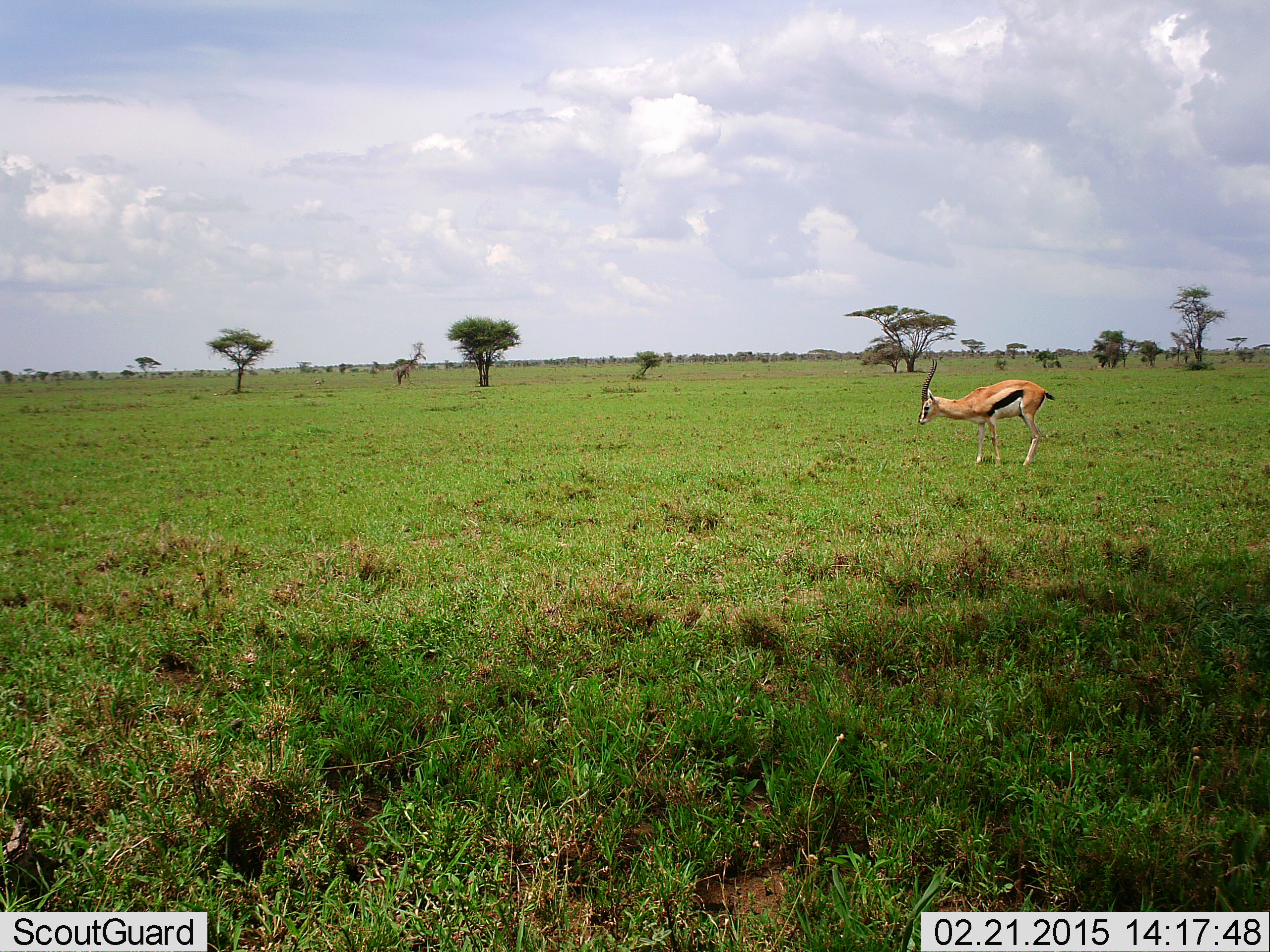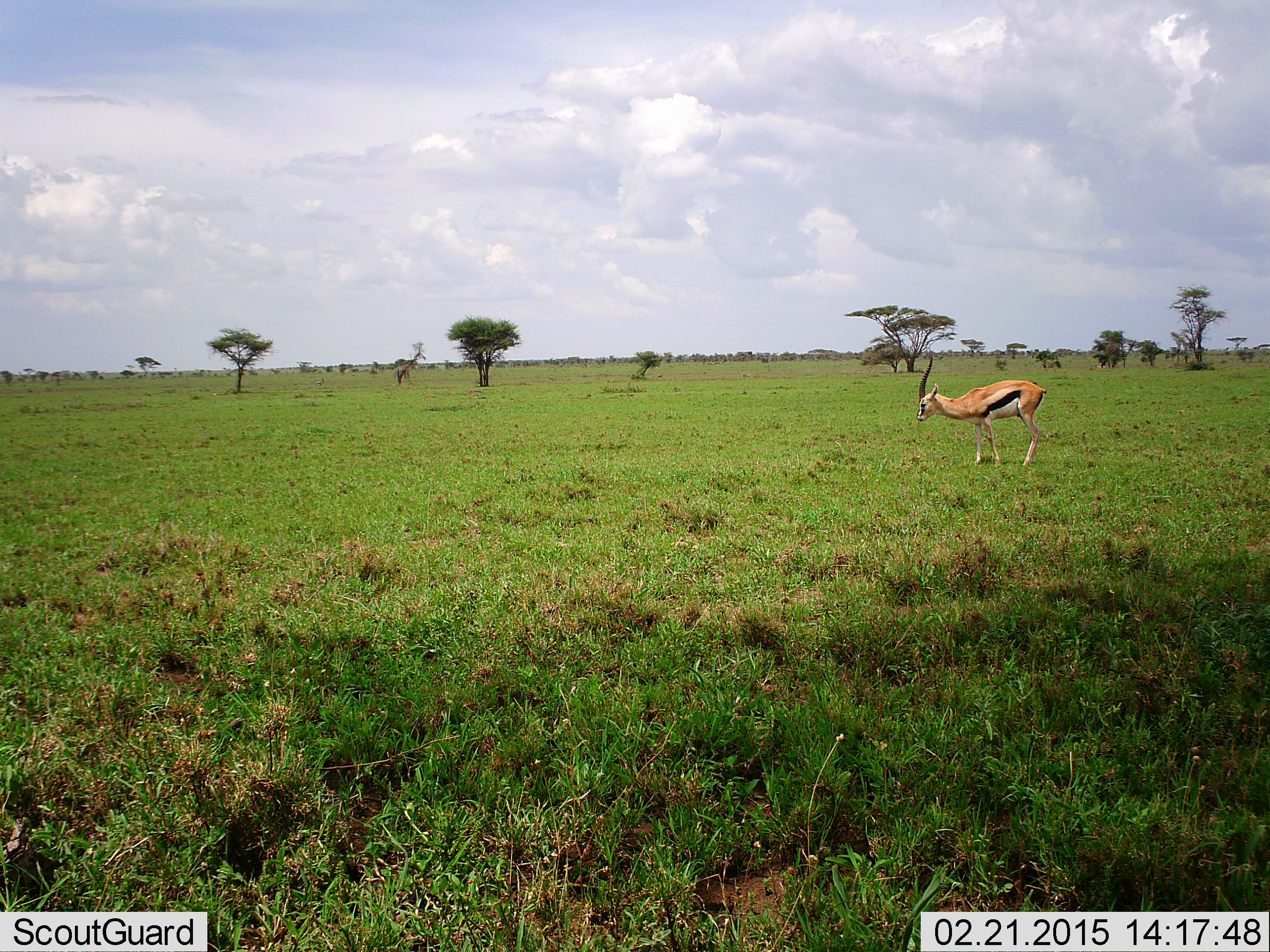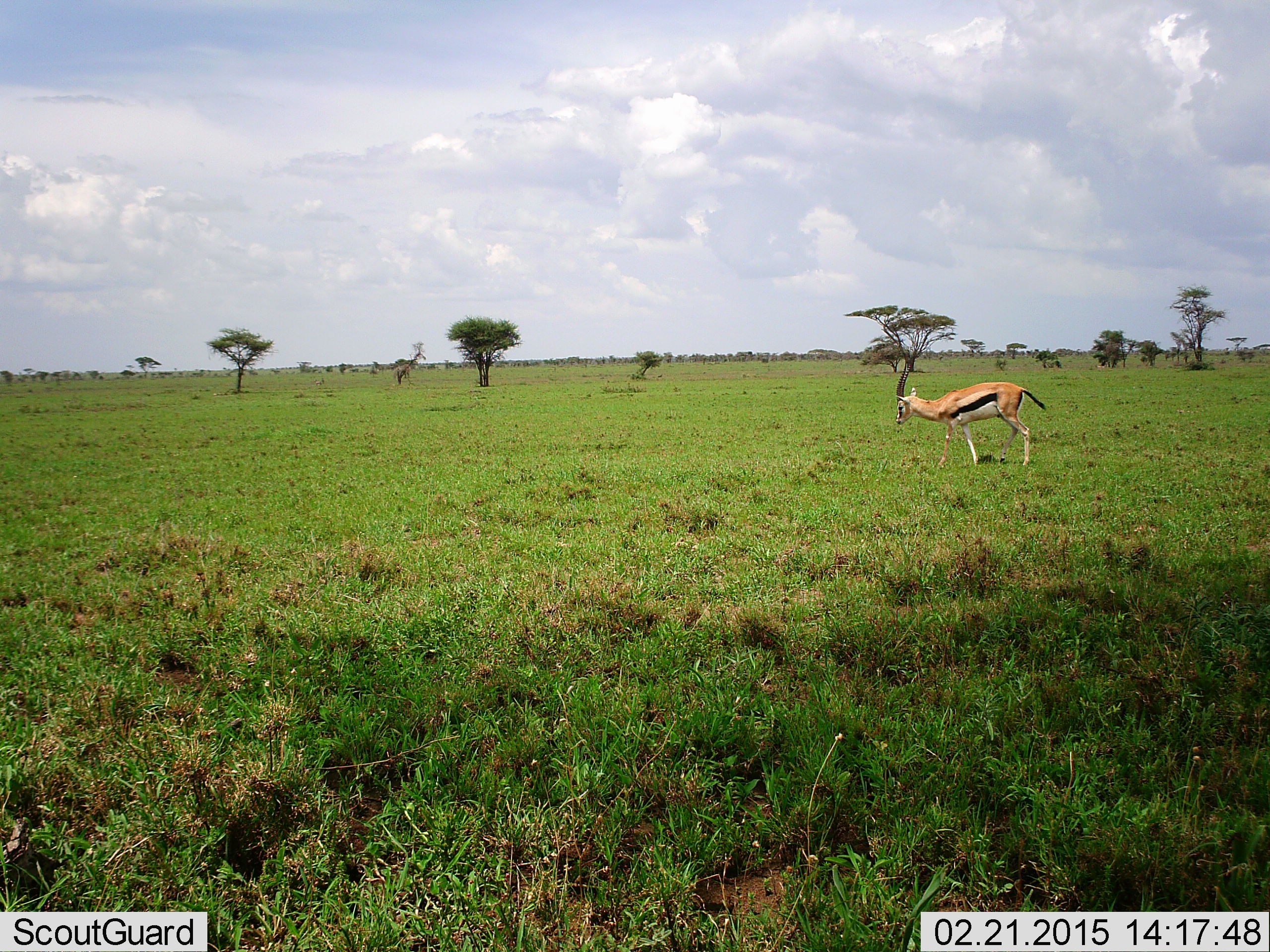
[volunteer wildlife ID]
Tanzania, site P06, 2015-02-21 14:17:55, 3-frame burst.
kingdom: Animalia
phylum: Chordata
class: Mammalia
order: Artiodactyla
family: Bovidae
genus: Eudorcas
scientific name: Eudorcas thomsonii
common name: thomson's gazelle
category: gazellethomsons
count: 1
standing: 70%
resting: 0%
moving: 30%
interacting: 0%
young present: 0%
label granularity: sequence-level